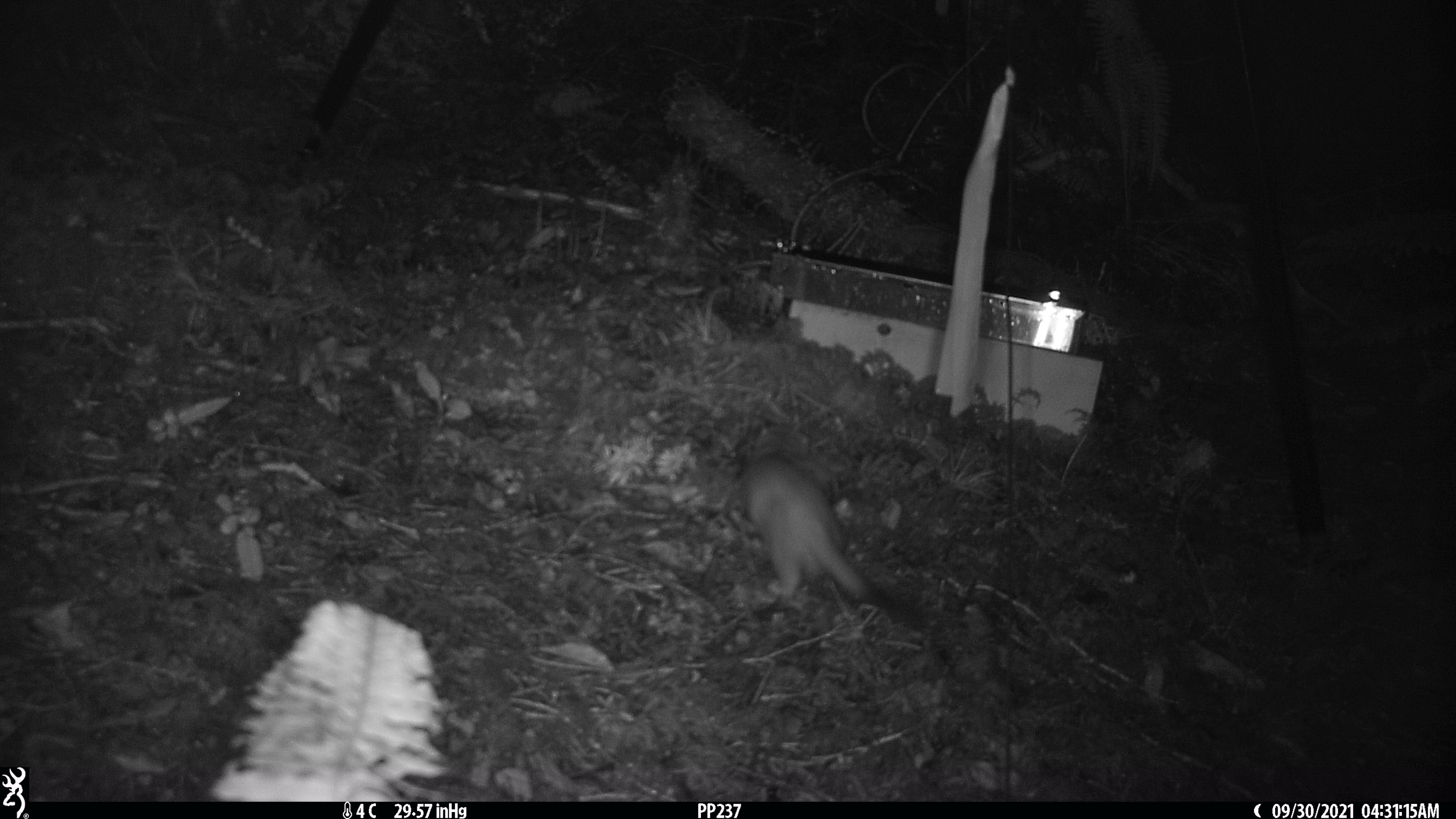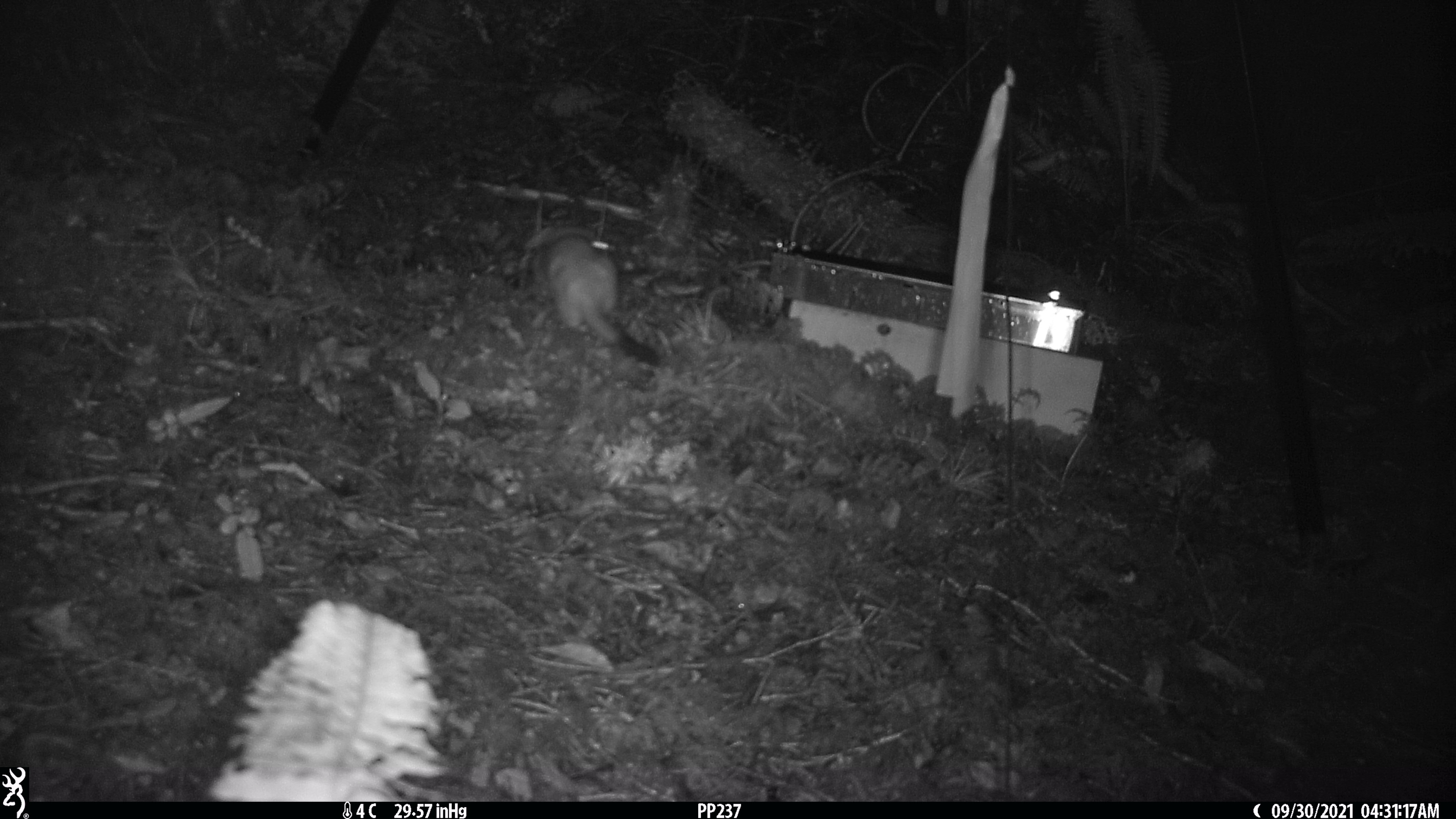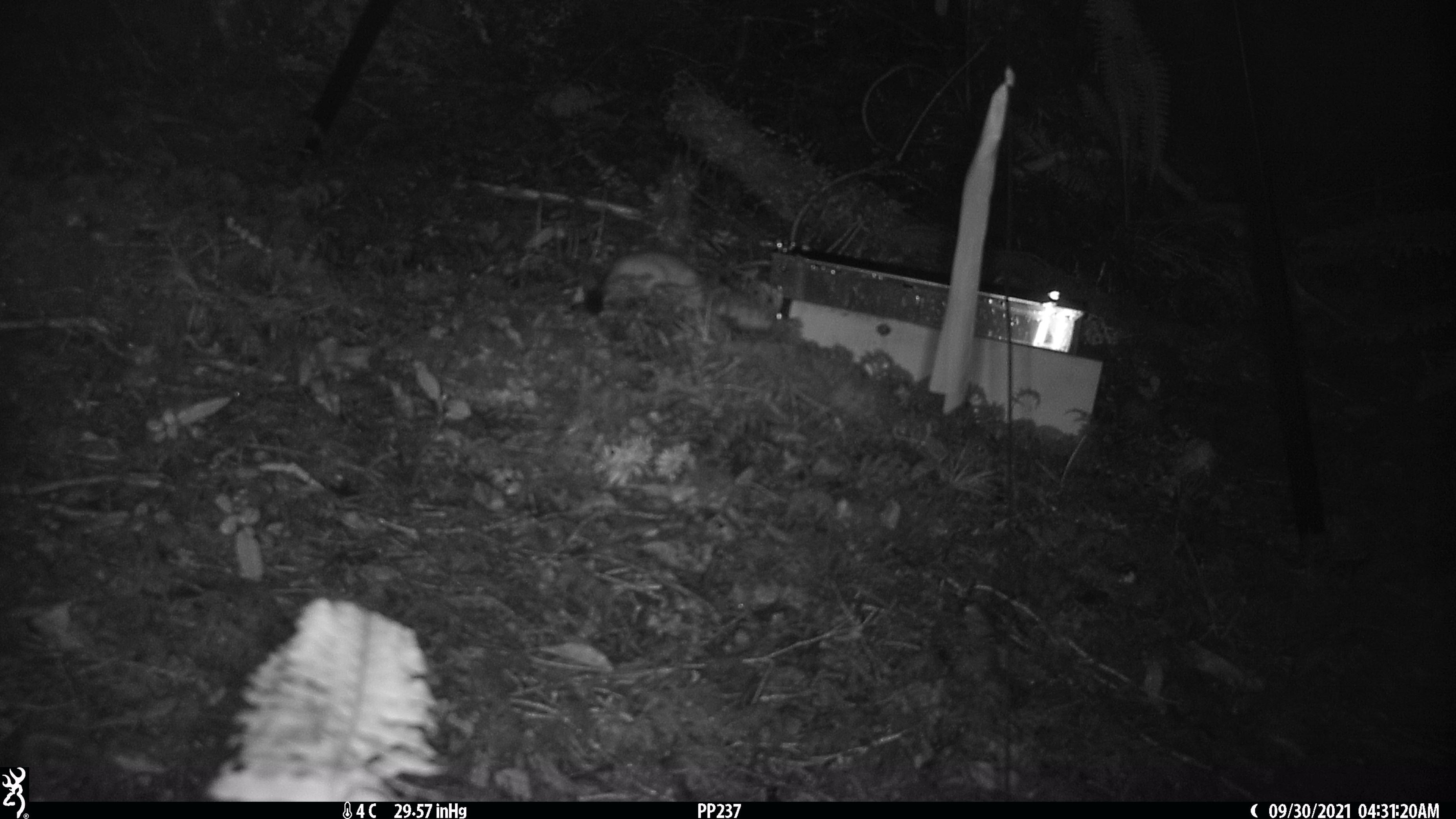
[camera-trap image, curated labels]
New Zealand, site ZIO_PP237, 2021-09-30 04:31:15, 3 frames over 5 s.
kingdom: Animalia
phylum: Chordata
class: Mammalia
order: Carnivora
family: Mustelidae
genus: Mustela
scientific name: Mustela erminea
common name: stoat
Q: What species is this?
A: Stoat (Mustela erminea).